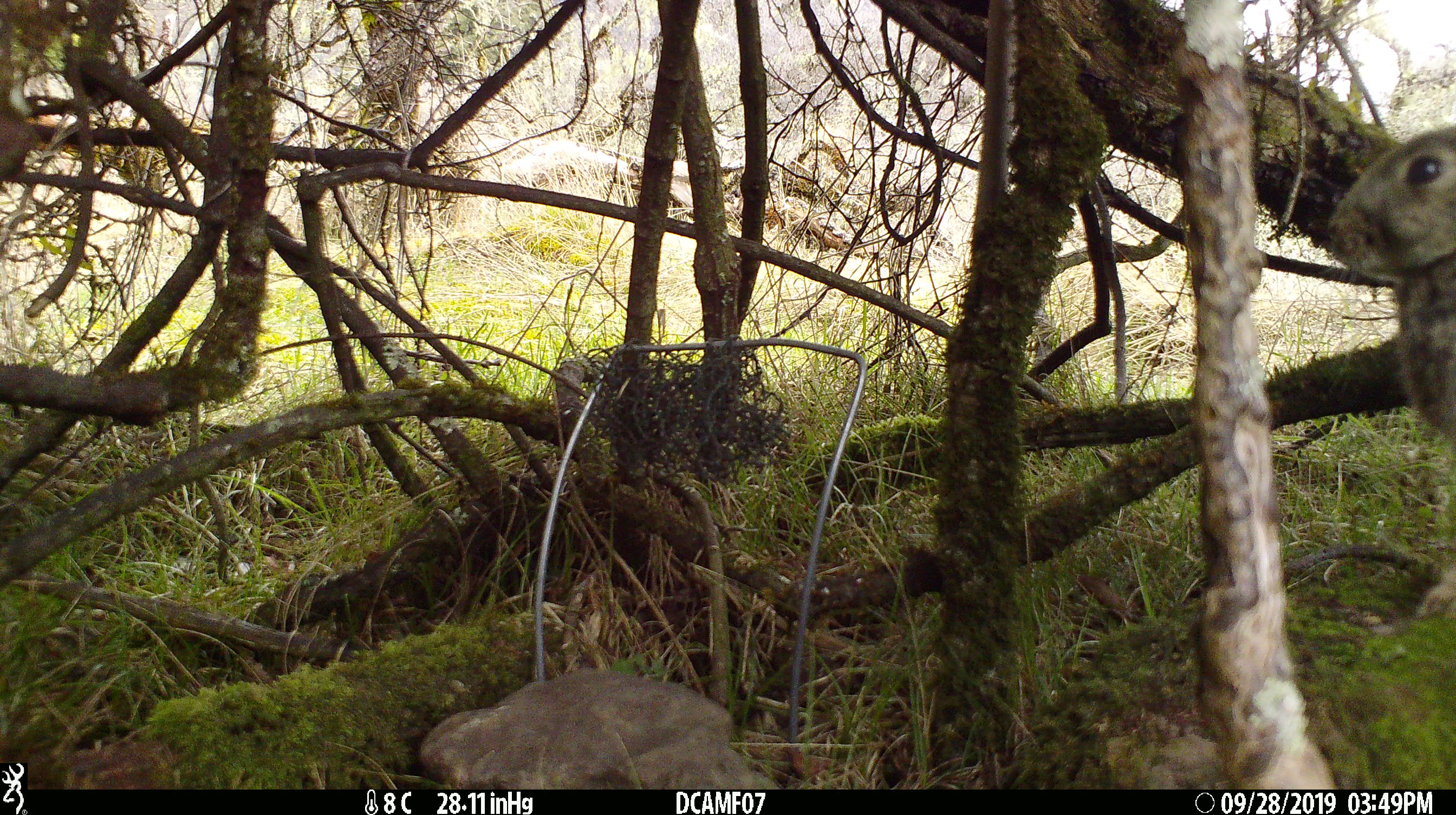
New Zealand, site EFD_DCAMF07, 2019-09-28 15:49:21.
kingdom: Animalia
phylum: Chordata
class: Mammalia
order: Lagomorpha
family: Leporidae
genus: Oryctolagus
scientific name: Oryctolagus cuniculus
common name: european rabbit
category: rabbit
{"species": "rabbit (european rabbit) (Oryctolagus cuniculus)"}